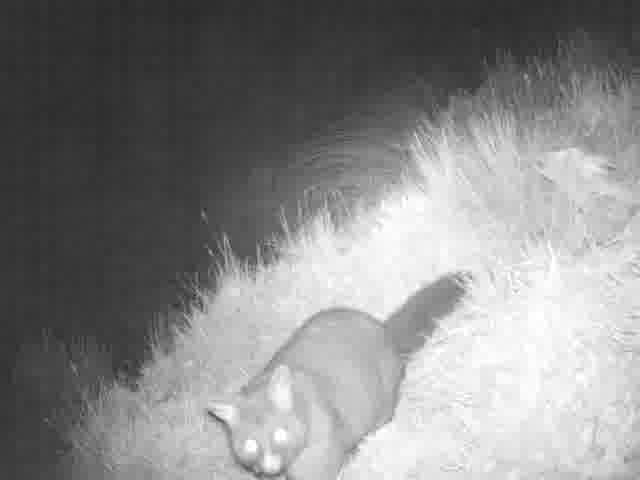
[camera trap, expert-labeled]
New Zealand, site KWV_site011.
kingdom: Animalia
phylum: Chordata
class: Mammalia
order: Diprotodontia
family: Phalangeridae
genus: Trichosurus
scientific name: Trichosurus vulpecula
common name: common brushtail possum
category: possum